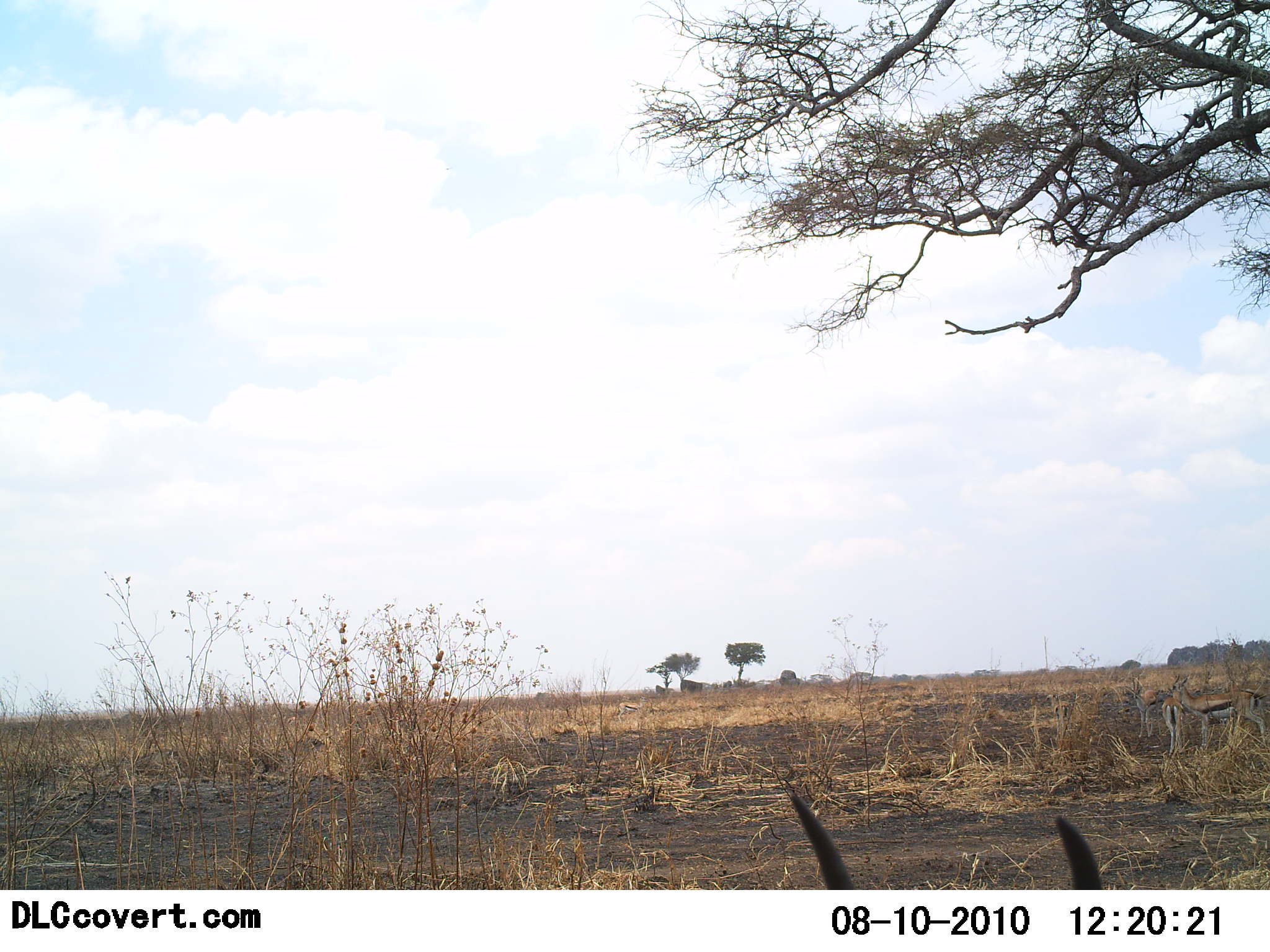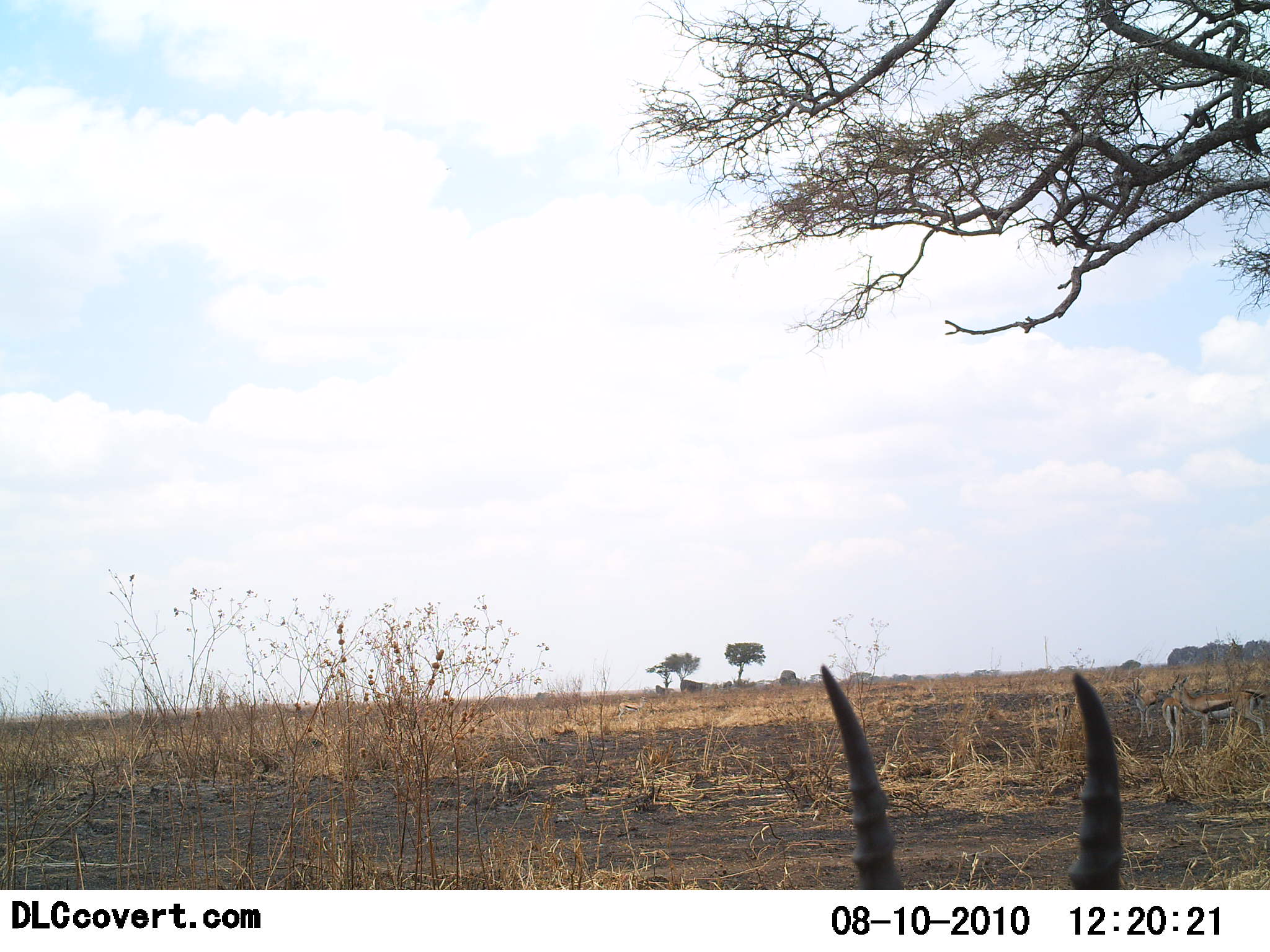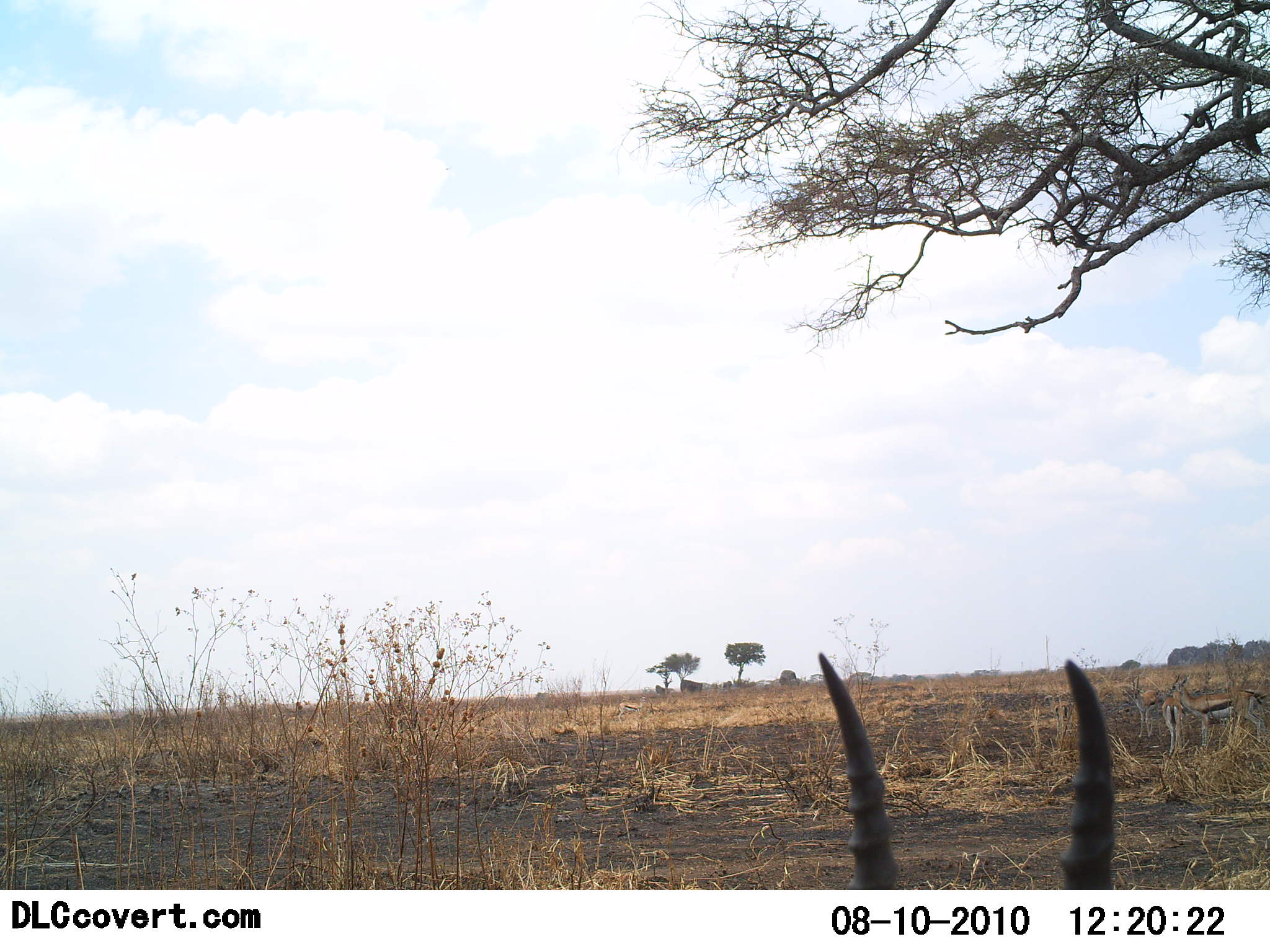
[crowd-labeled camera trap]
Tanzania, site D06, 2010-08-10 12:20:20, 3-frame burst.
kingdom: Animalia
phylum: Chordata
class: Mammalia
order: Artiodactyla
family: Bovidae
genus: Eudorcas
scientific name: Eudorcas thomsonii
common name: thomson's gazelle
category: gazellethomsons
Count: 1.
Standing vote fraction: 92%.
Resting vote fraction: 8%.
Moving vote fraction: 0%.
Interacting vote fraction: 8%.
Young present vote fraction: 0%.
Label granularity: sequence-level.